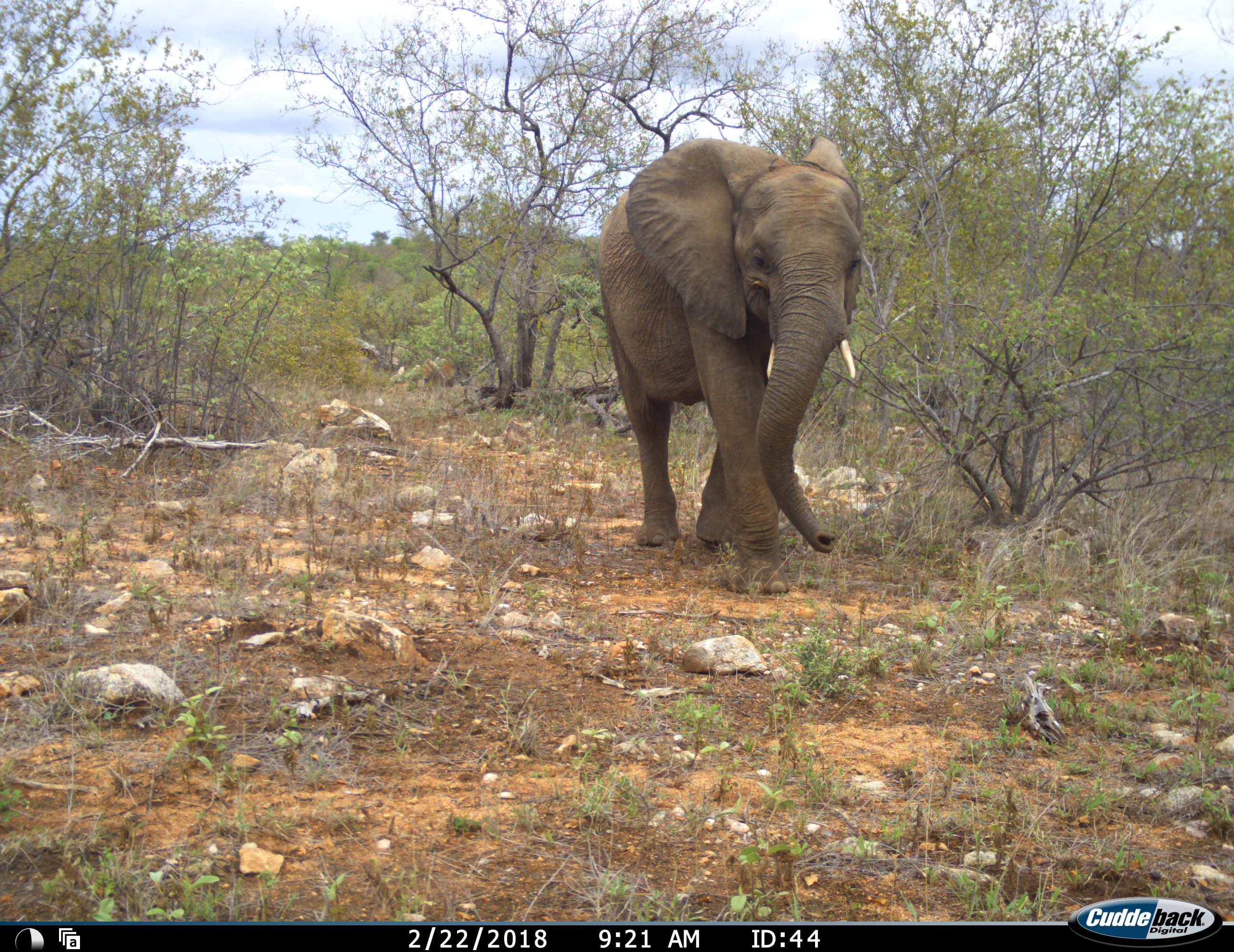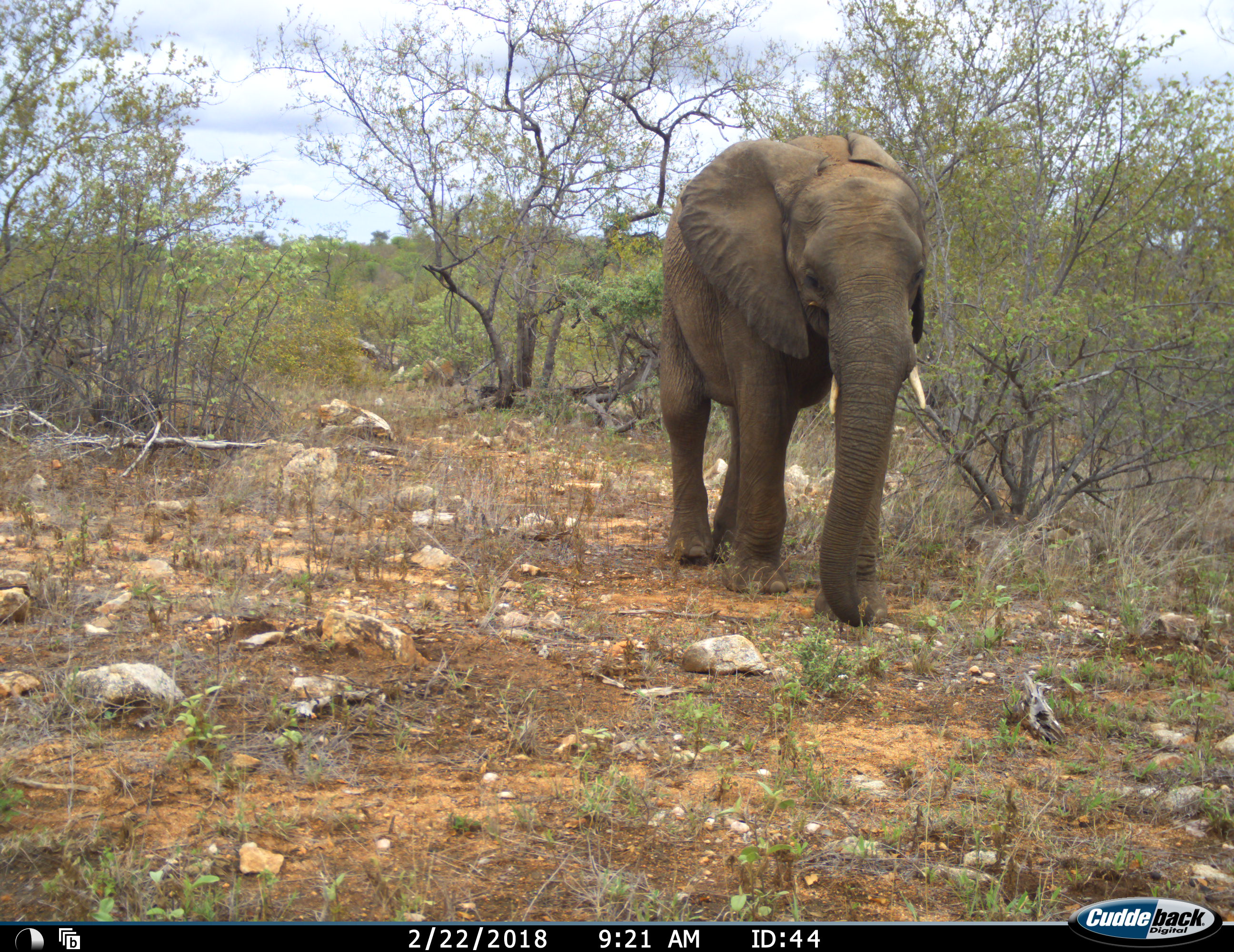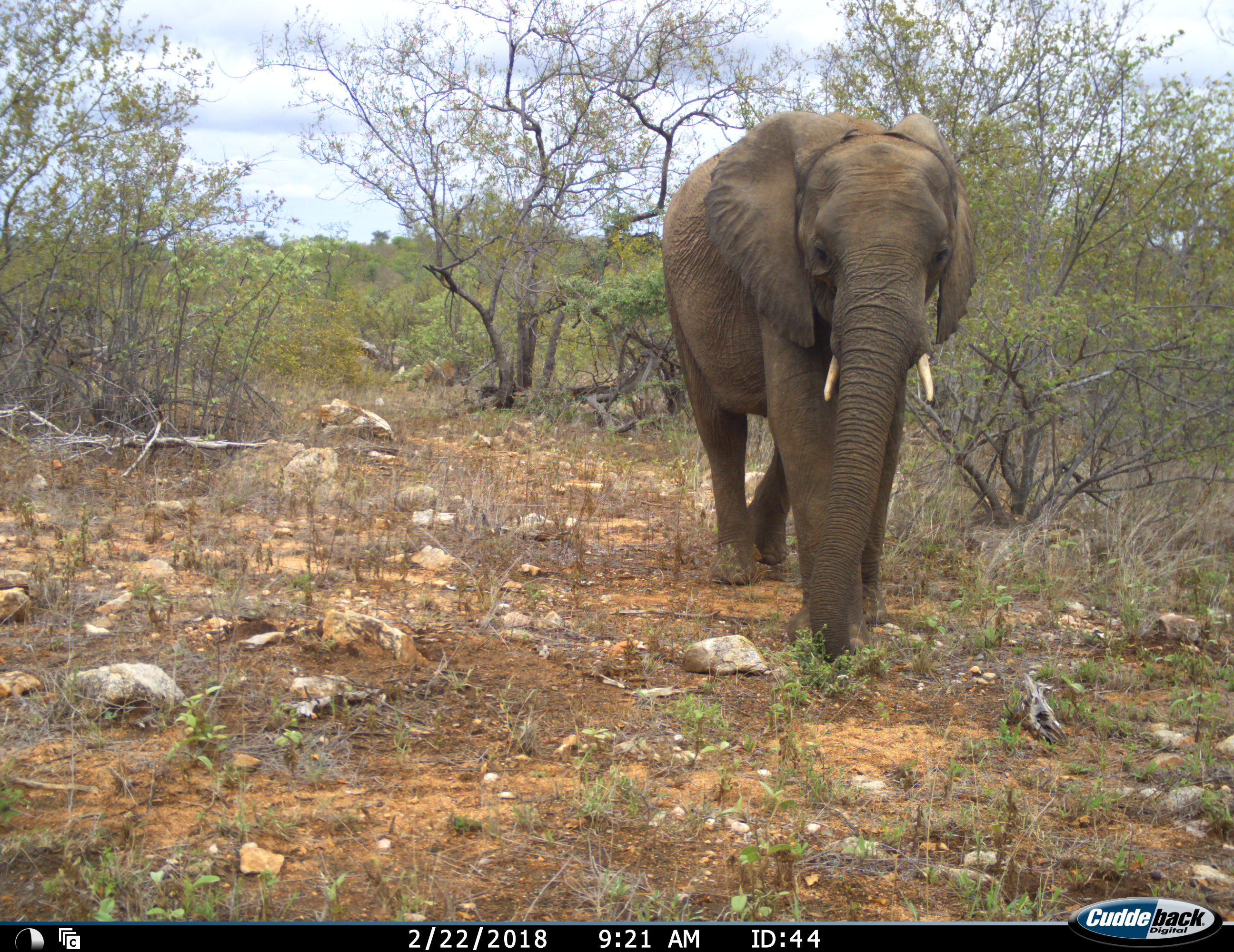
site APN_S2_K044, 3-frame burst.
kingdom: Animalia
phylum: Chordata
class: Mammalia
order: Proboscidea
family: Elephantidae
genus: Loxodonta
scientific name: Loxodonta africana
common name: african bush elephant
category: elephant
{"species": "elephant (african bush elephant) (Loxodonta africana)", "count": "1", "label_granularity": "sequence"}